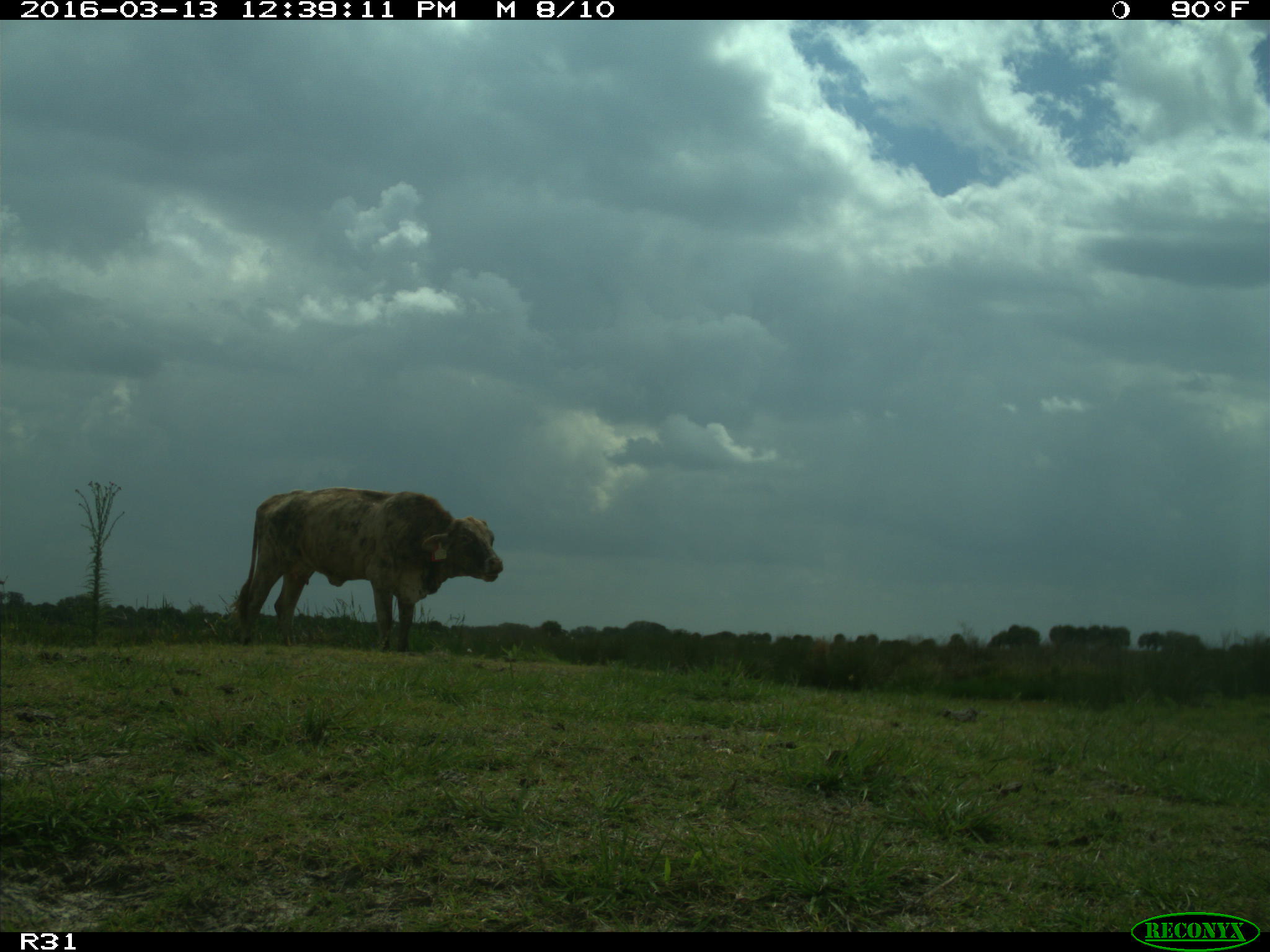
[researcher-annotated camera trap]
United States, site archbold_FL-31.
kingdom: Animalia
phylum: Chordata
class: Mammalia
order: Artiodactyla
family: Bovidae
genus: Bos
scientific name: Bos taurus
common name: domestic cow